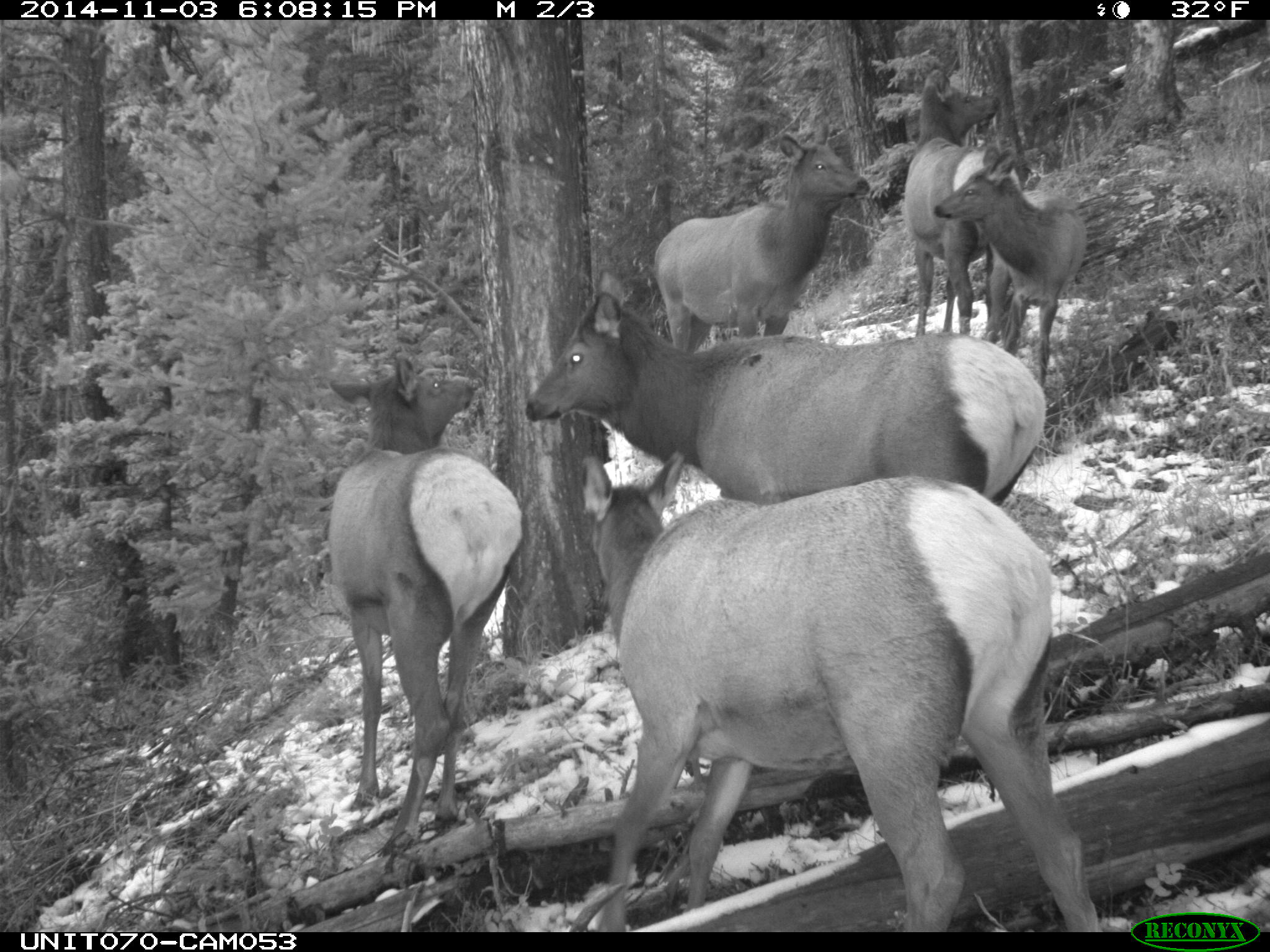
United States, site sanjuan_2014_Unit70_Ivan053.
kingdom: Animalia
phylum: Chordata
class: Mammalia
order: Artiodactyla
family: Cervidae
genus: Cervus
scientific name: Cervus elaphus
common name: red deer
Cervus elaphus (red deer).